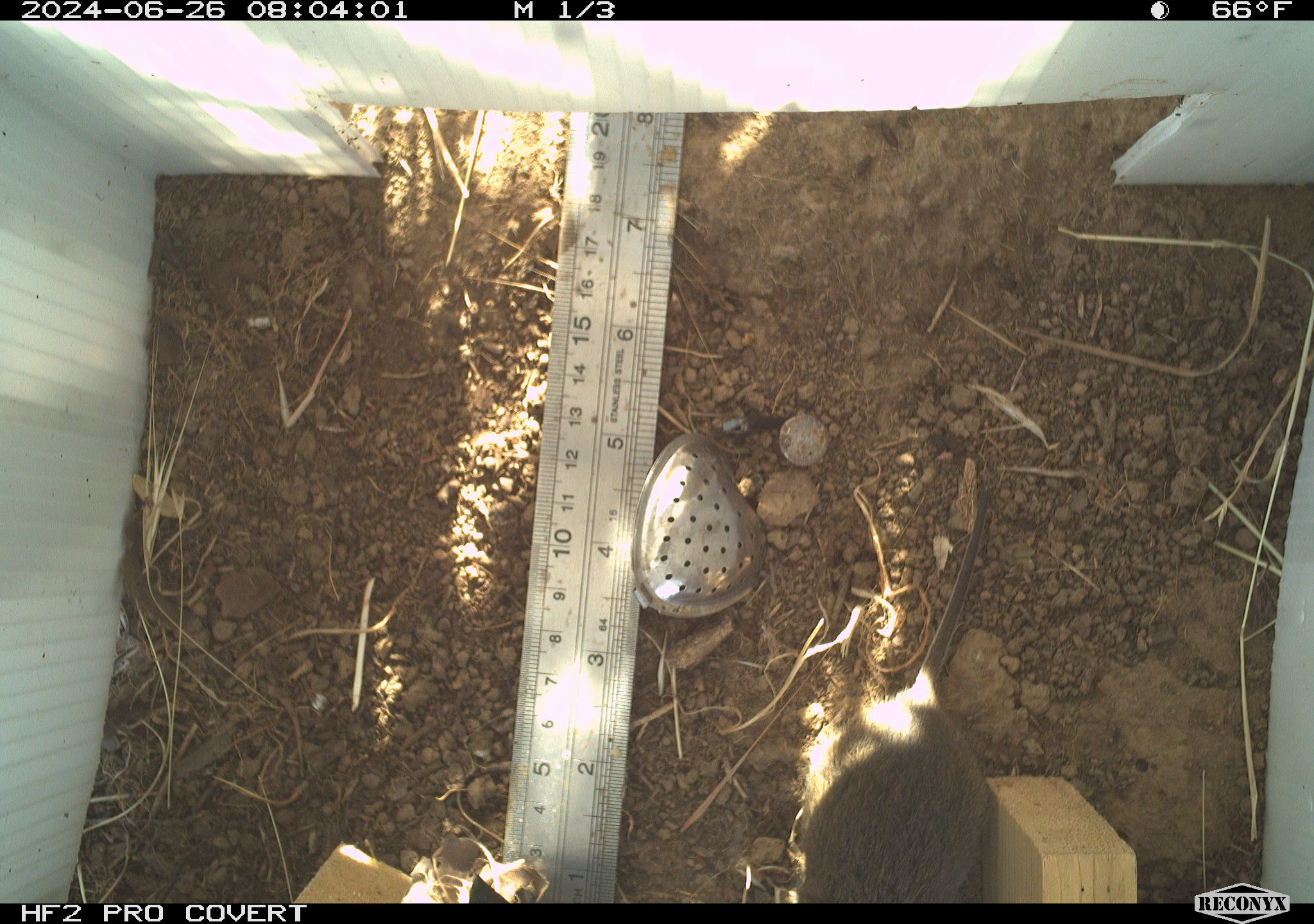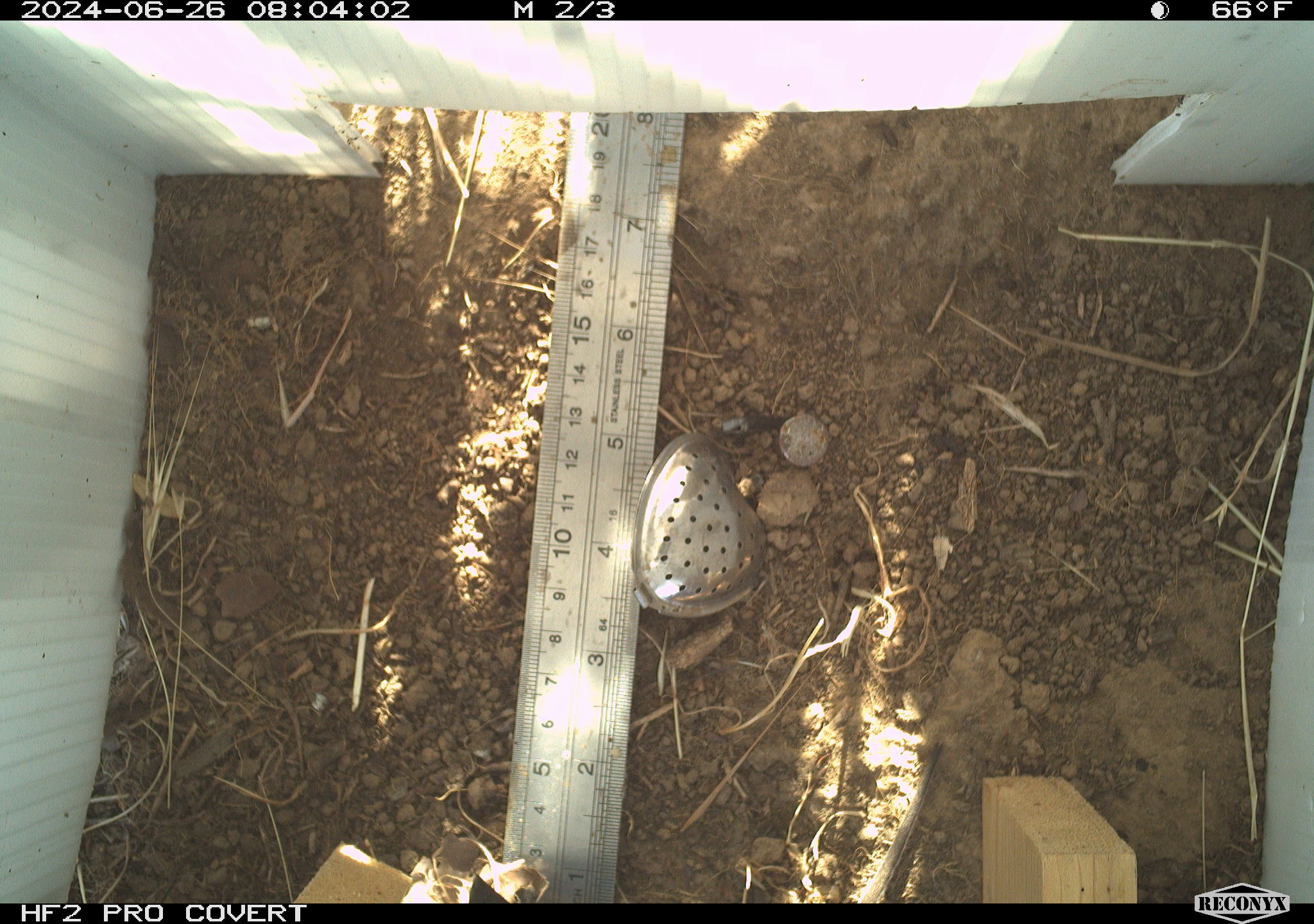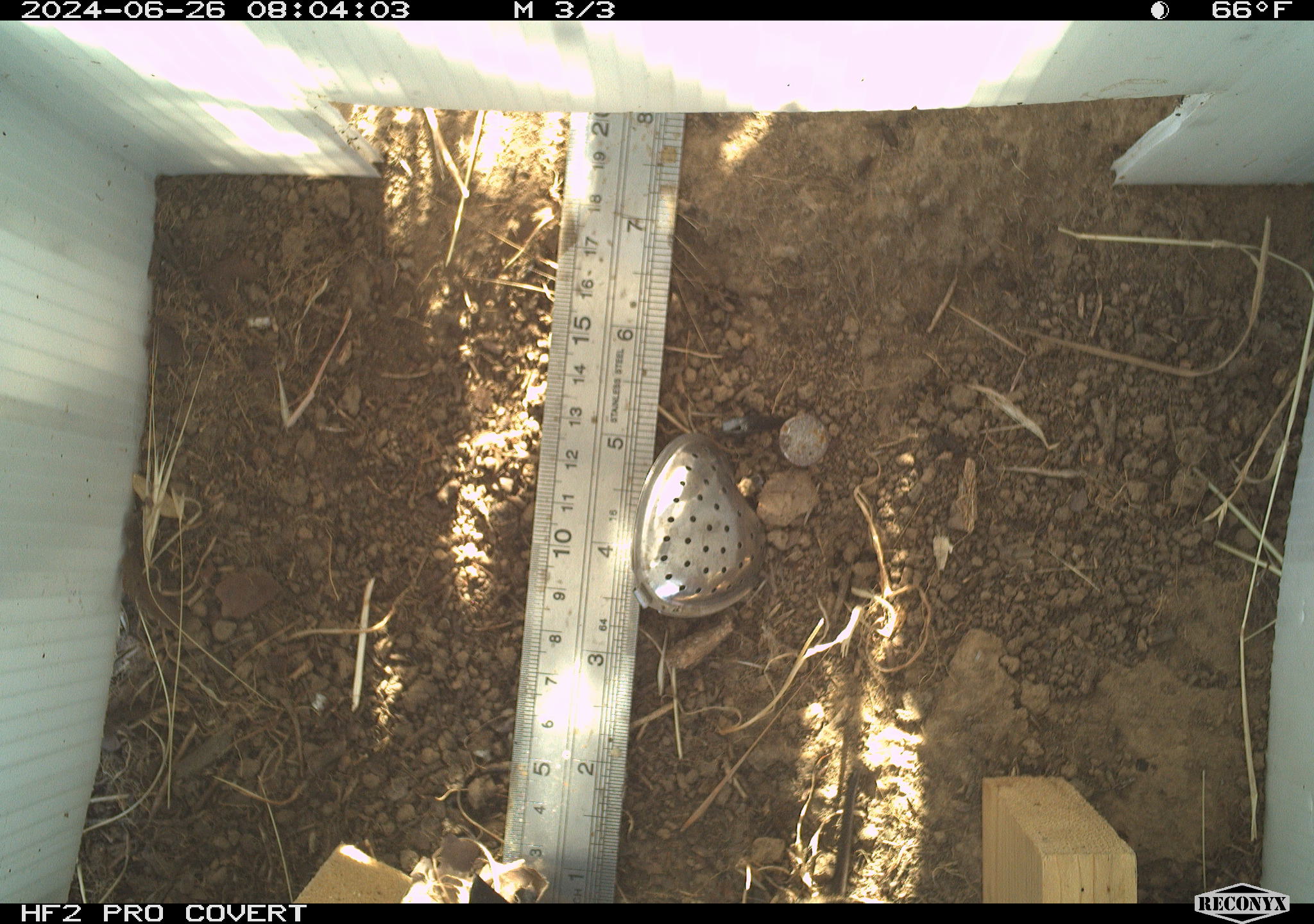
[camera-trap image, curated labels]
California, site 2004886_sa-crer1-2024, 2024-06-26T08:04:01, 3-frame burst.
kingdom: Animalia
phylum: Chordata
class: Mammalia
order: Rodentia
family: Cricetidae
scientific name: Arvicolinae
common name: voles, lemmings, and muskrats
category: arvicolinae subfamily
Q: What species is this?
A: Arvicolinae subfamily (voles, lemmings, and muskrats) (Arvicolinae).